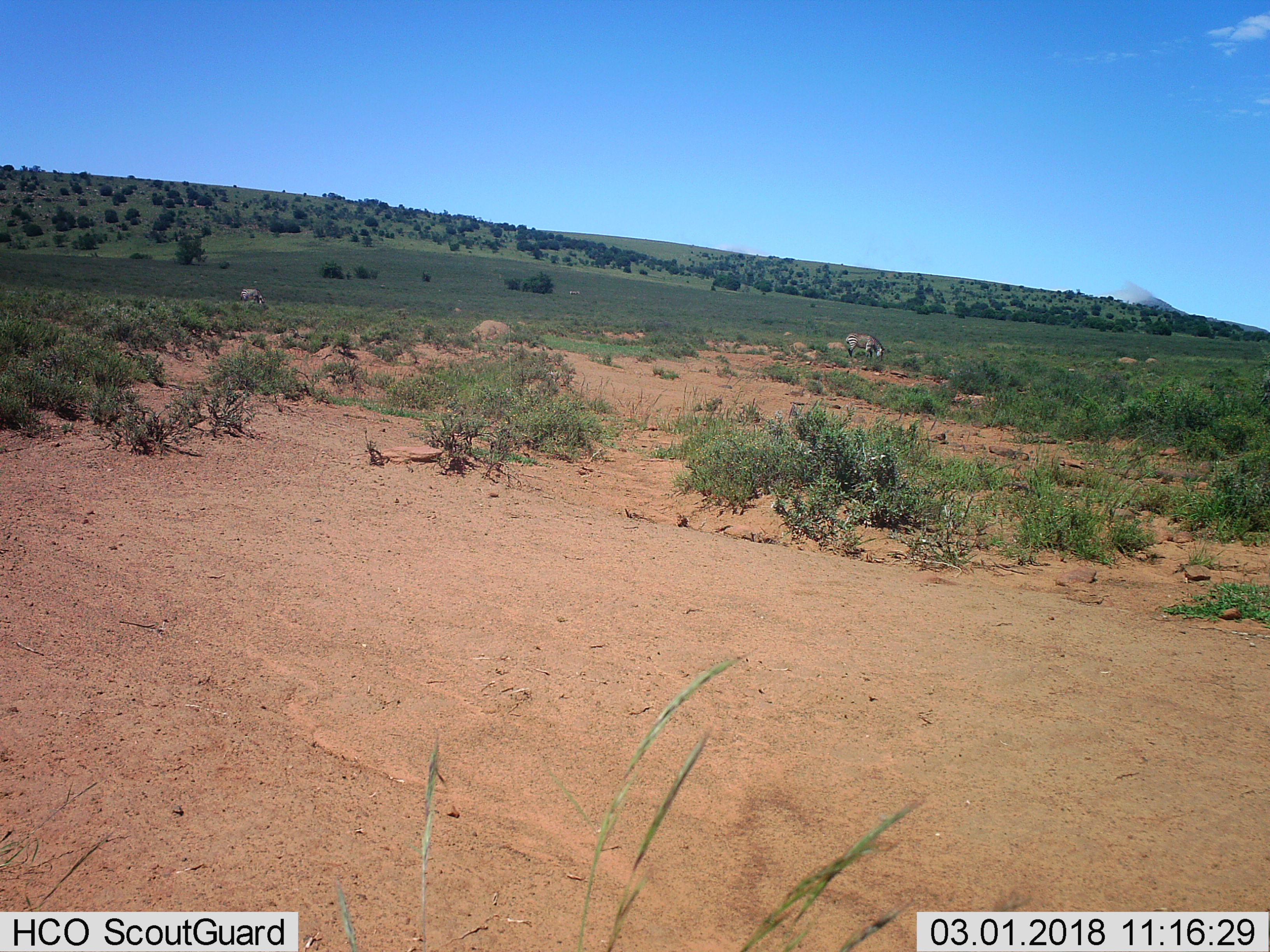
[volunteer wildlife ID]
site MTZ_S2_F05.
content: unidentified animal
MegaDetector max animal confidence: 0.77